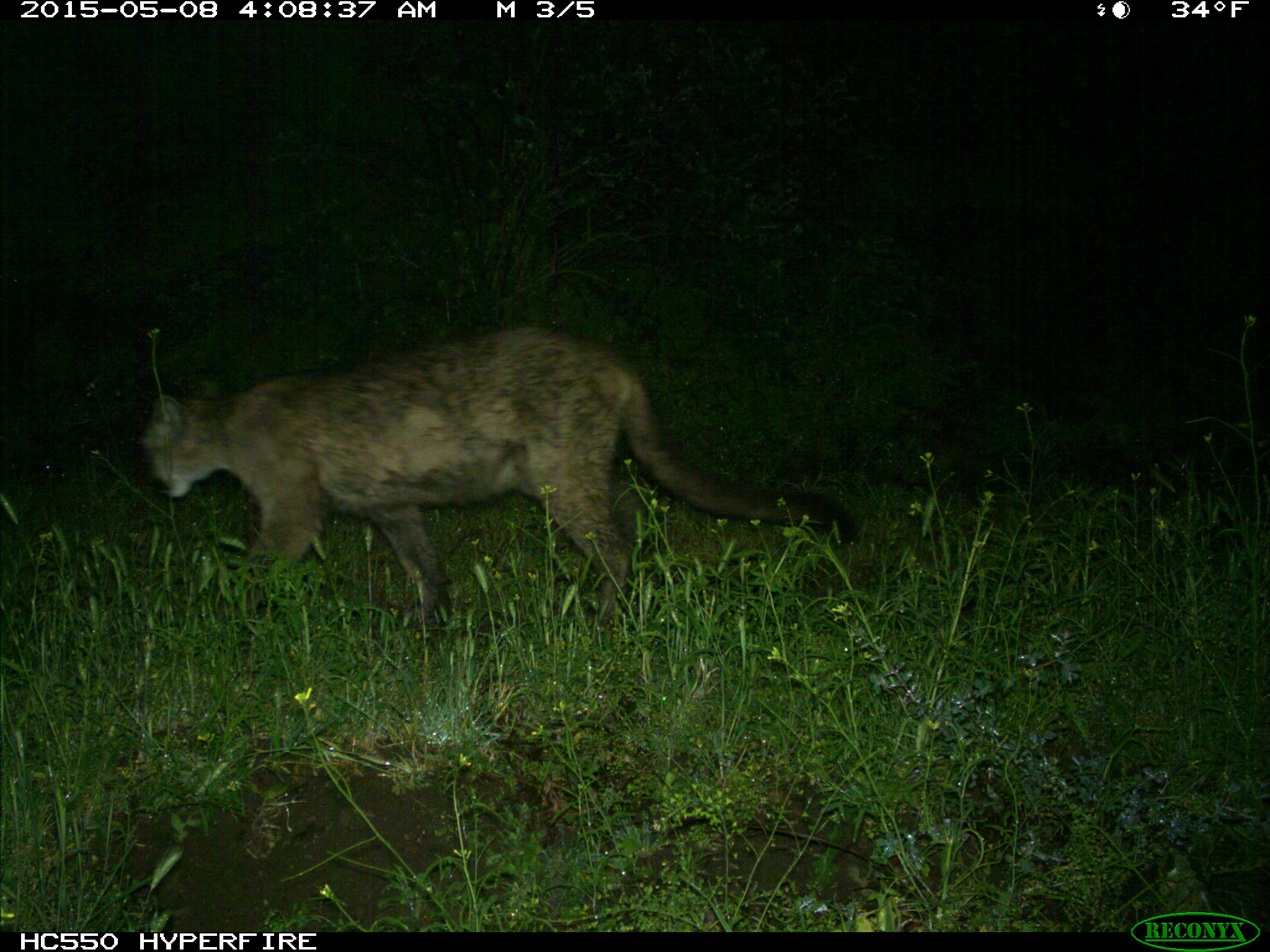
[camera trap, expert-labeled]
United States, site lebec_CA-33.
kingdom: Animalia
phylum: Chordata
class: Mammalia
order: Carnivora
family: Felidae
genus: Puma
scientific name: Puma concolor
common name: mountain lion